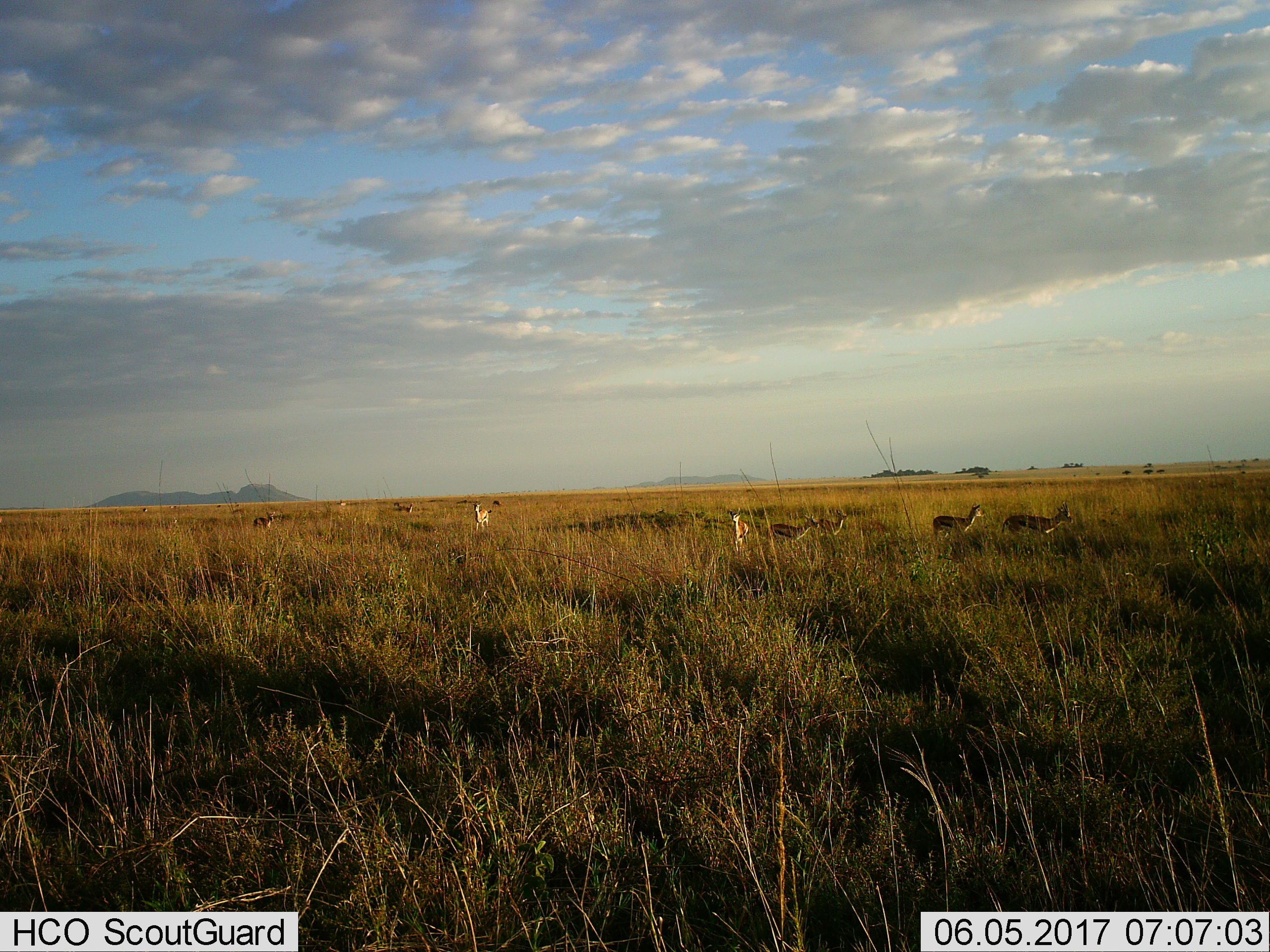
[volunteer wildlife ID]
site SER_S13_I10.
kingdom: Animalia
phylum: Chordata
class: Mammalia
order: Artiodactyla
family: Bovidae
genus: Eudorcas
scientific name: Eudorcas thomsonii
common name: thomson's gazelle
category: gazellethomsons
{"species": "gazellethomsons (thomson's gazelle) (Eudorcas thomsonii)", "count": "10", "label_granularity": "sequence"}